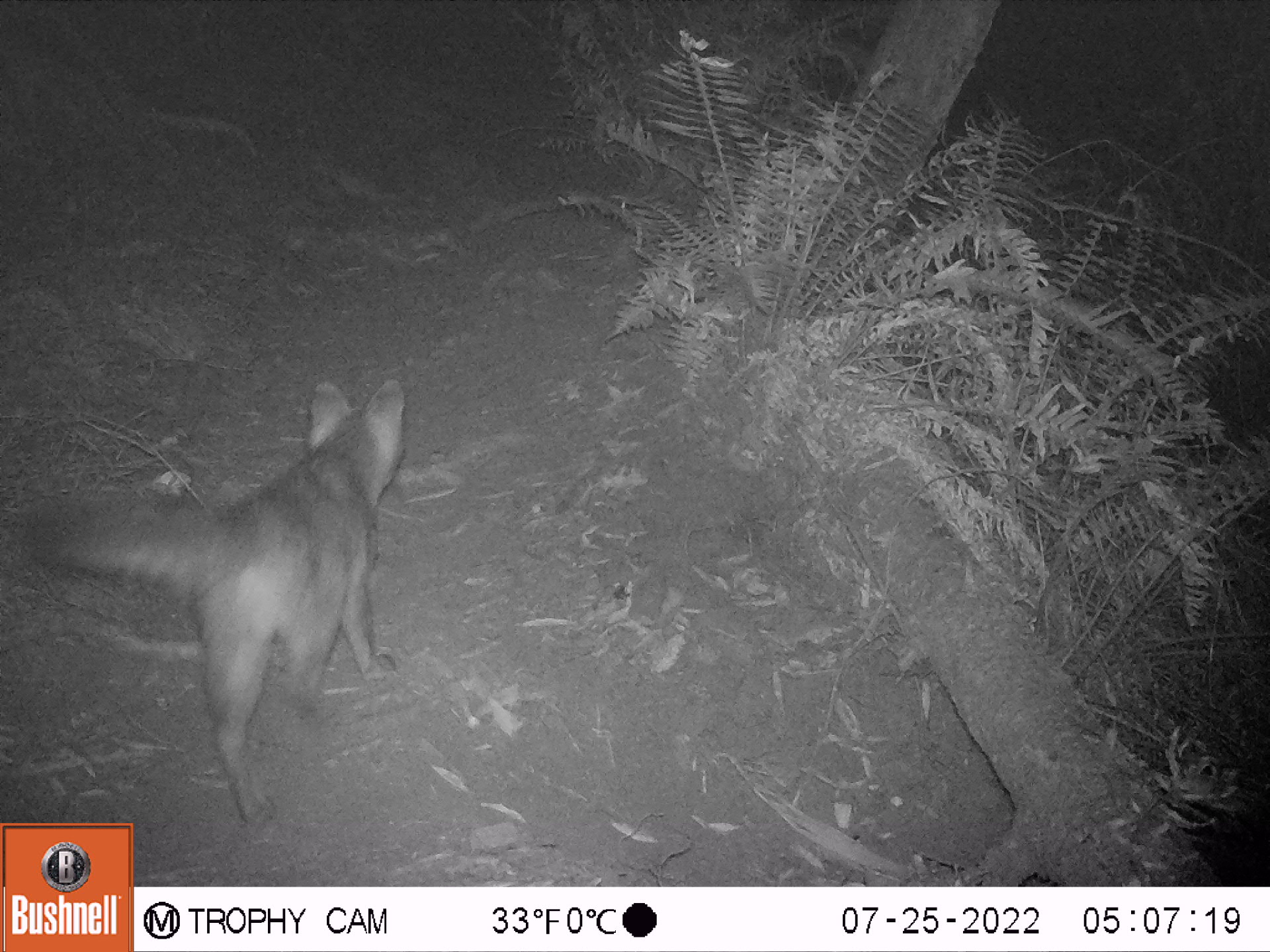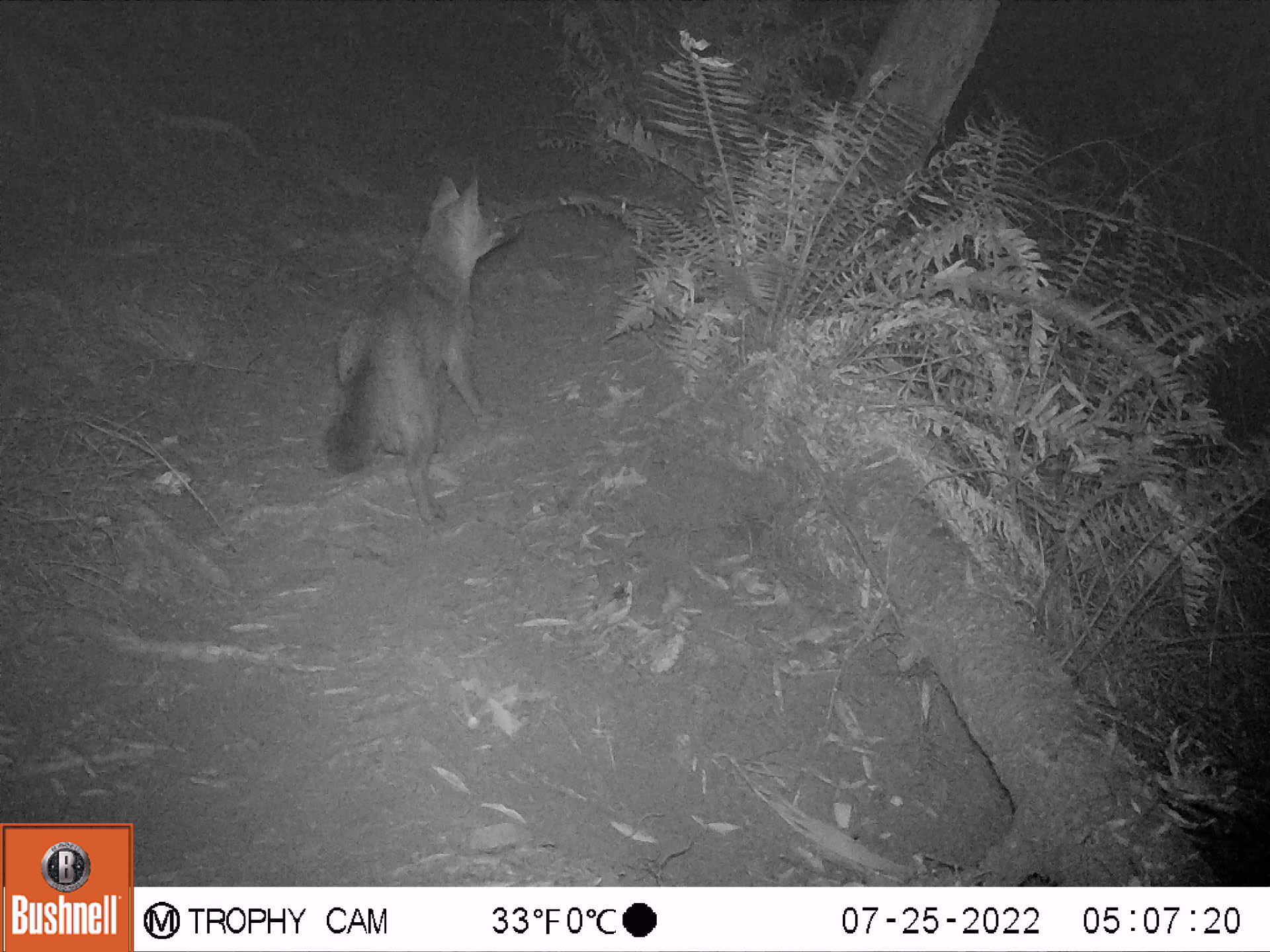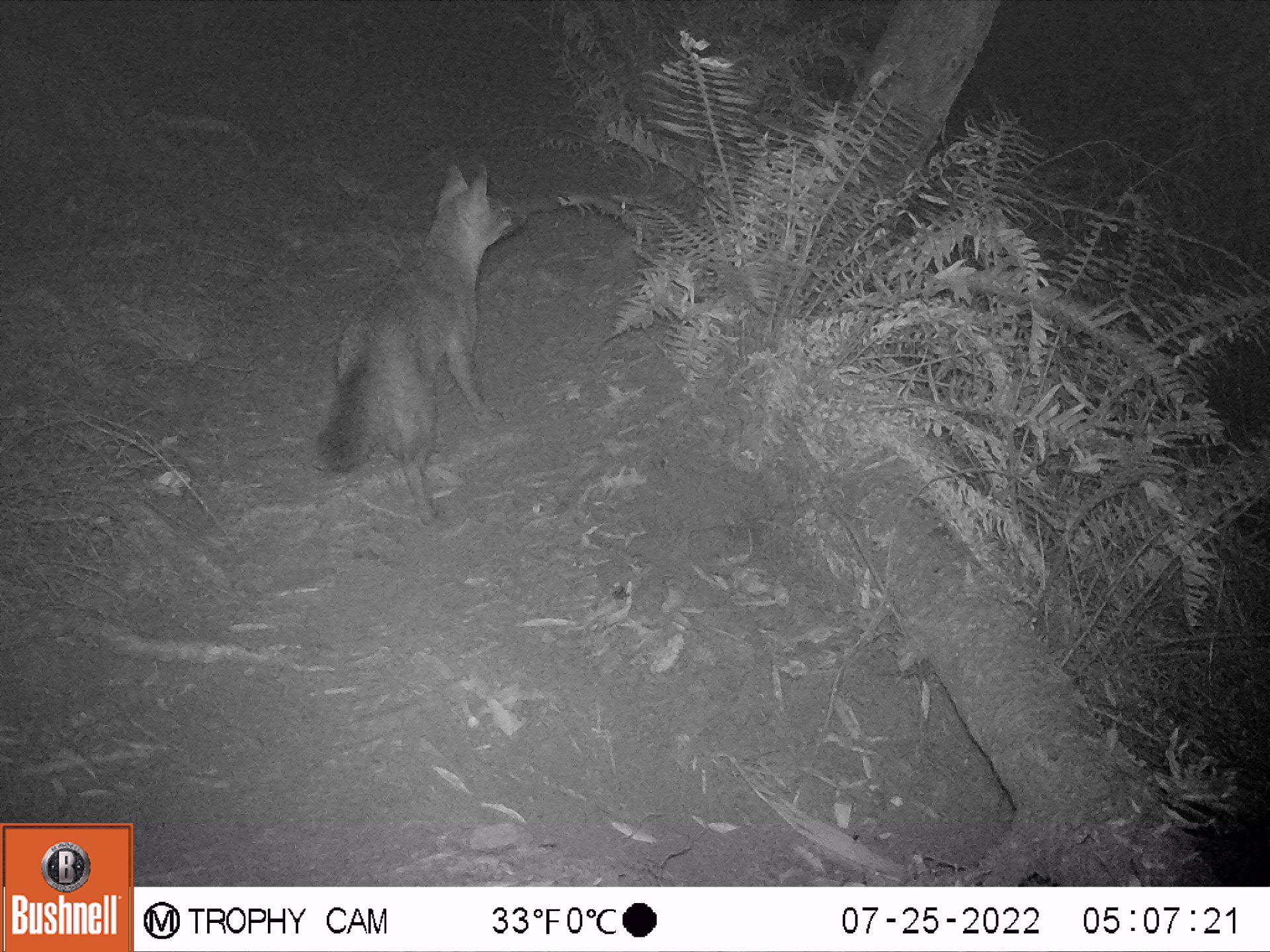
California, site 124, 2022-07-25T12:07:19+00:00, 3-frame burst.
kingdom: Animalia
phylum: Chordata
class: Mammalia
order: Carnivora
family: Canidae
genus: Urocyon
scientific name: Urocyon cinereoargenteus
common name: gray fox